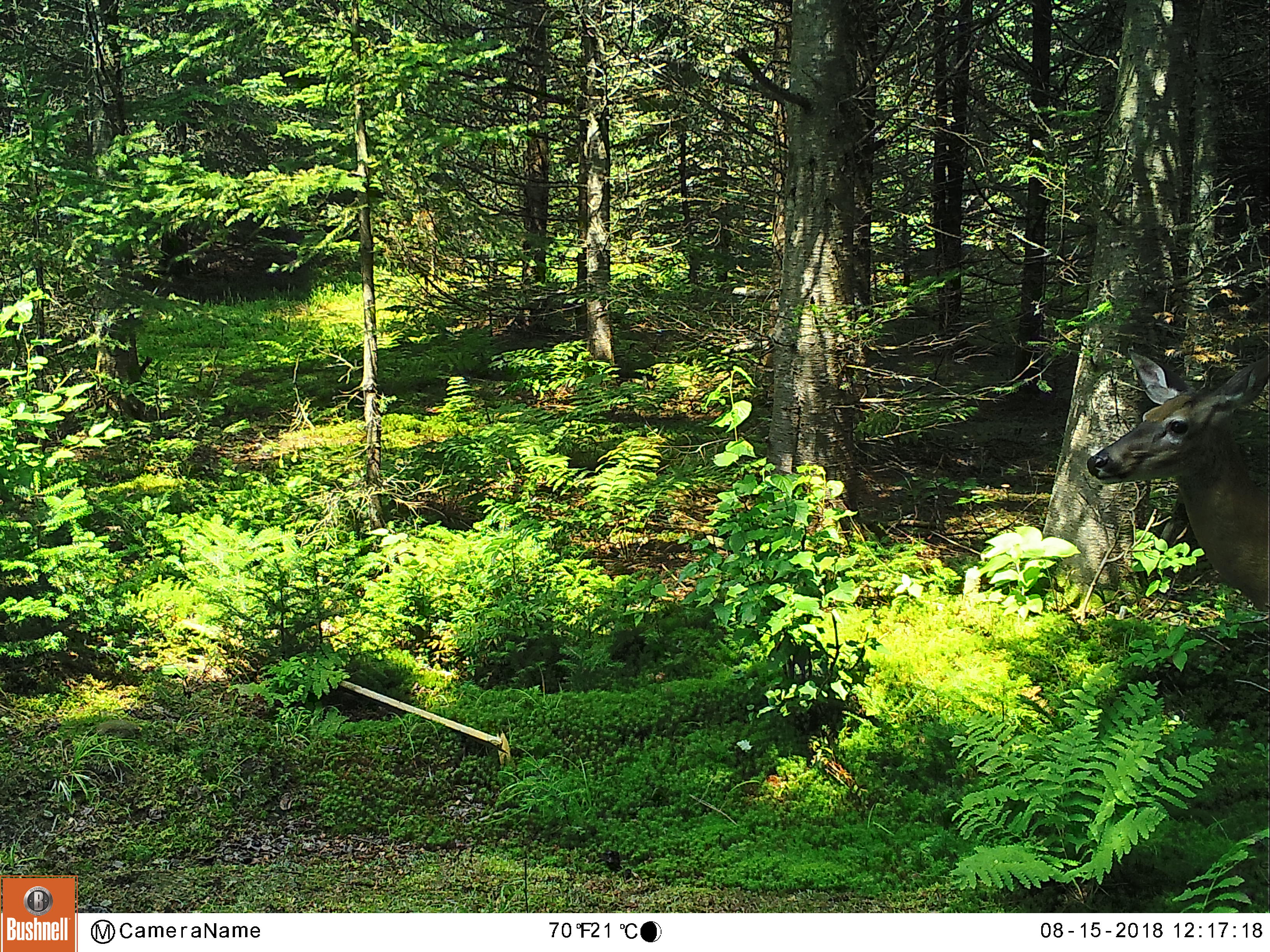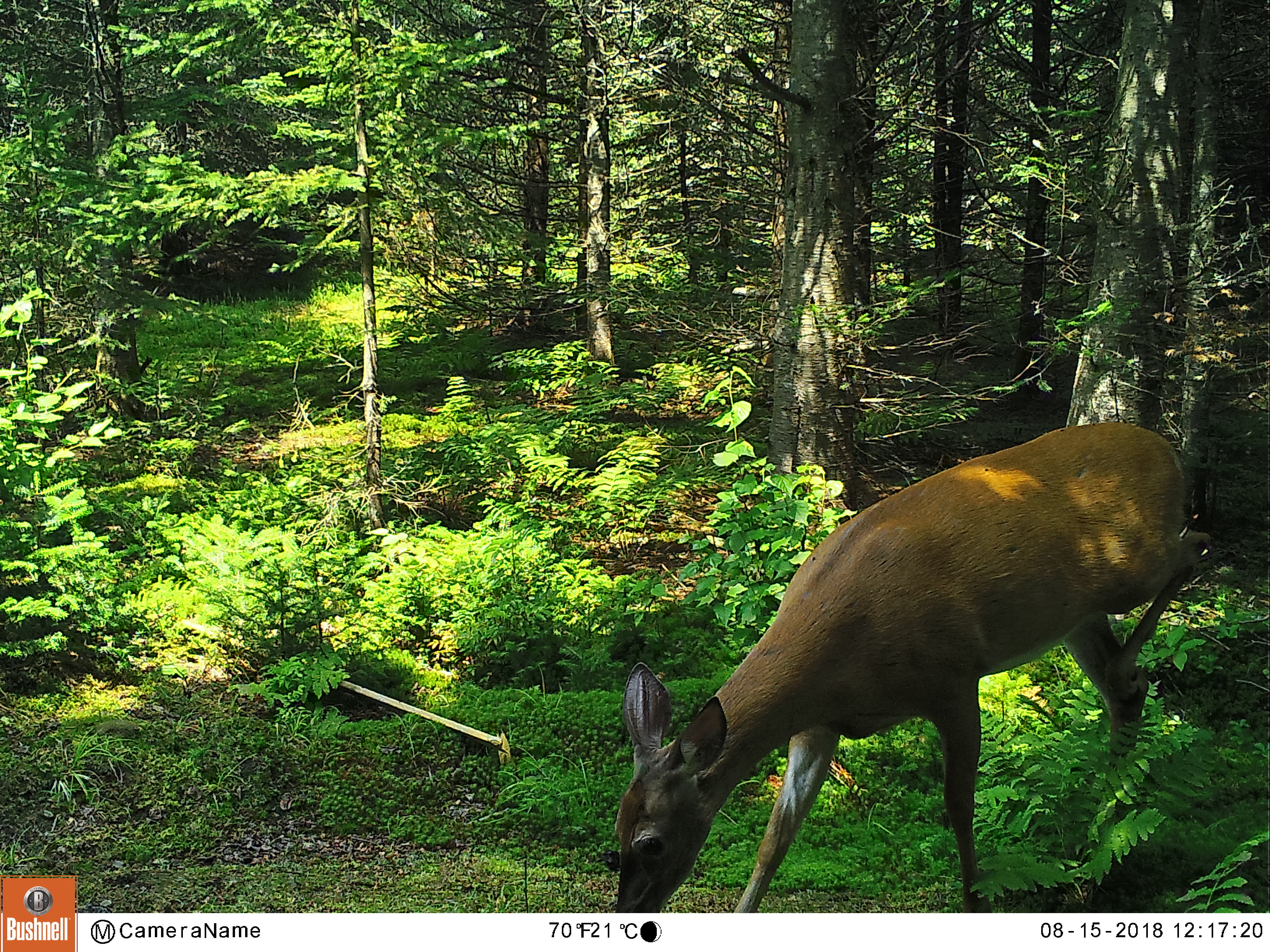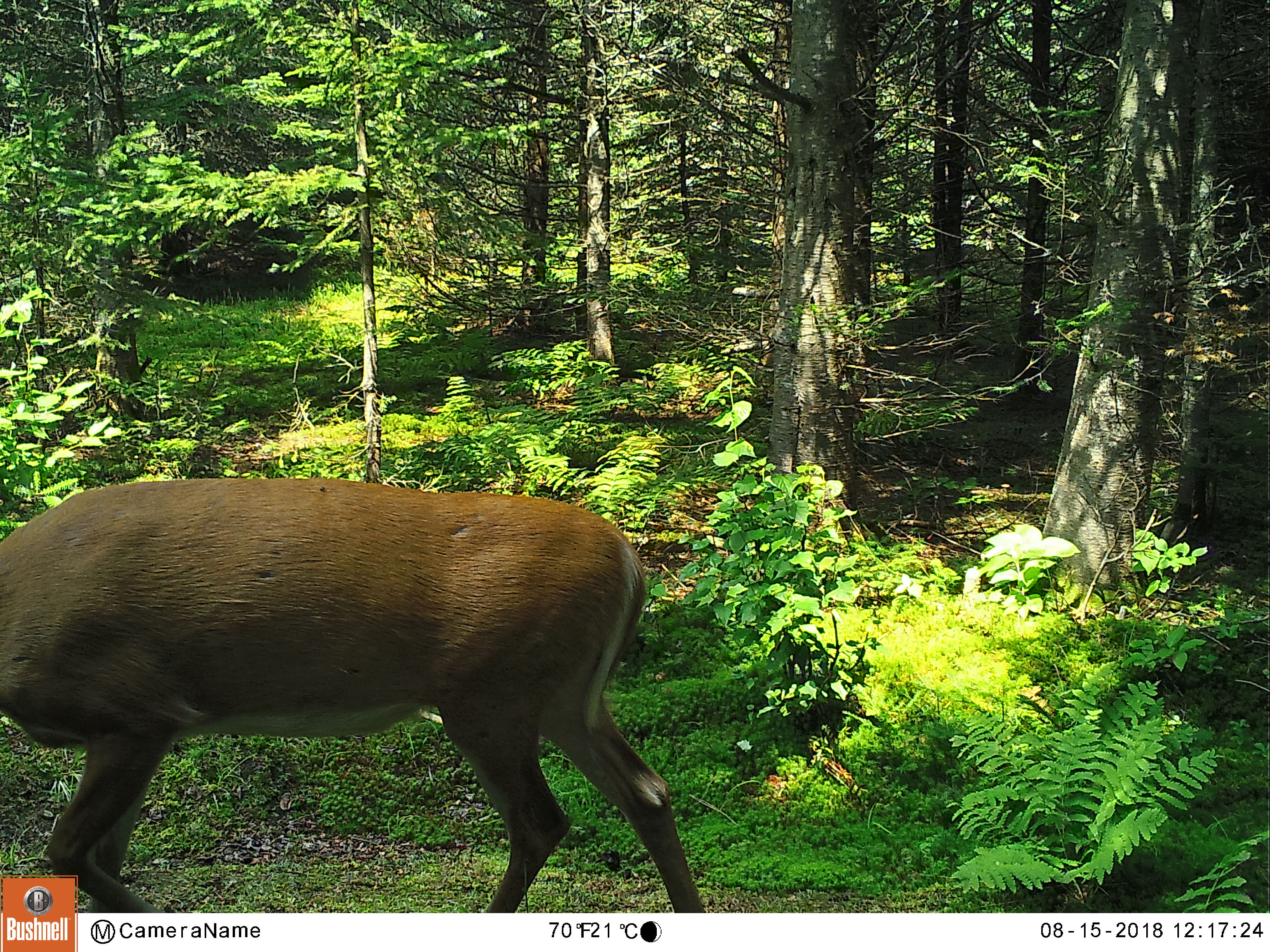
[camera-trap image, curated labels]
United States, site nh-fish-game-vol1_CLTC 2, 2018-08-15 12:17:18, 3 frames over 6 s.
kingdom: Animalia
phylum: Chordata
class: Mammalia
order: Artiodactyla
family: Cervidae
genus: Odocoileus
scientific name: Odocoileus virginianus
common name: white-tailed deer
White-tailed deer (Odocoileus virginianus).